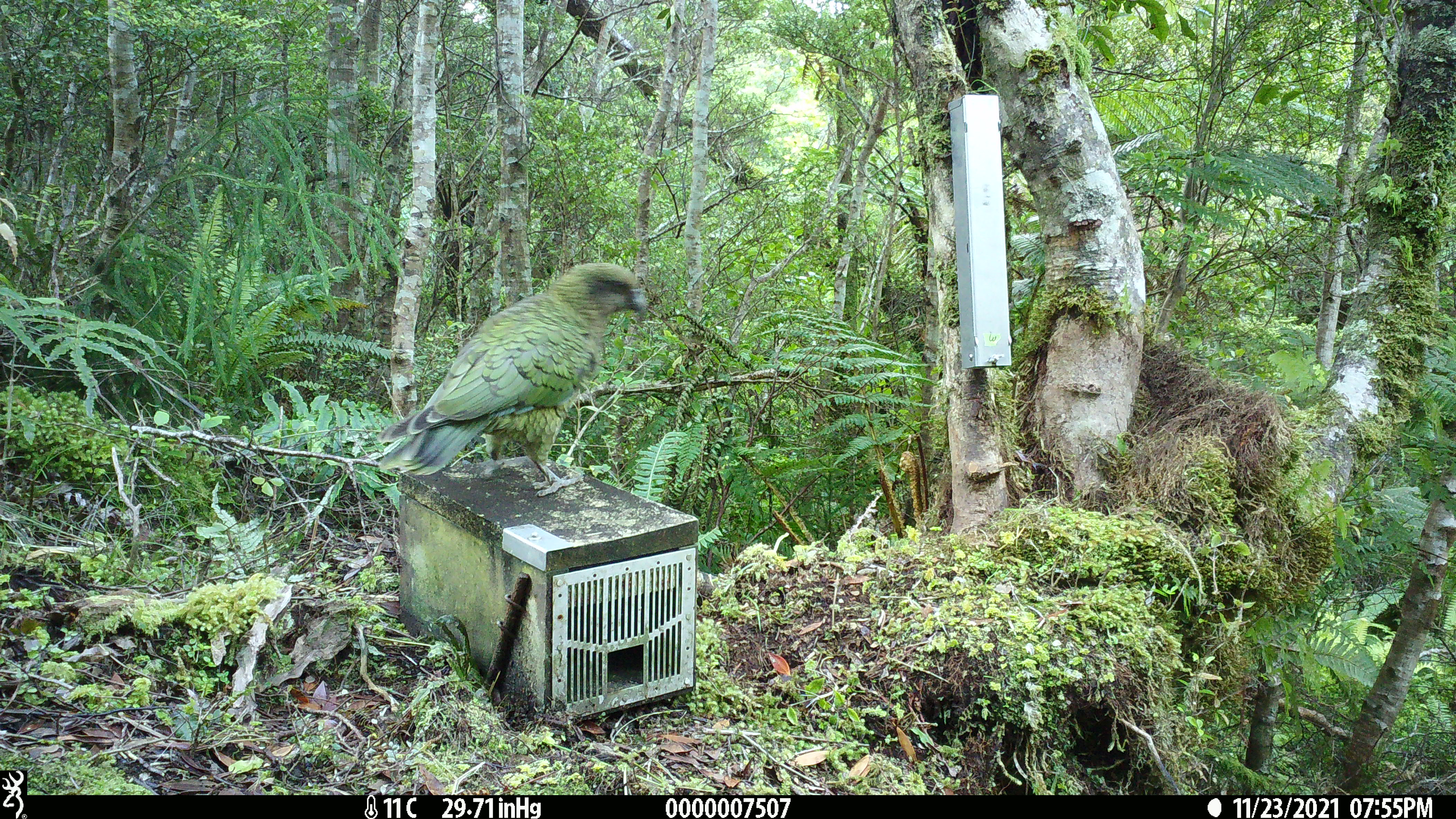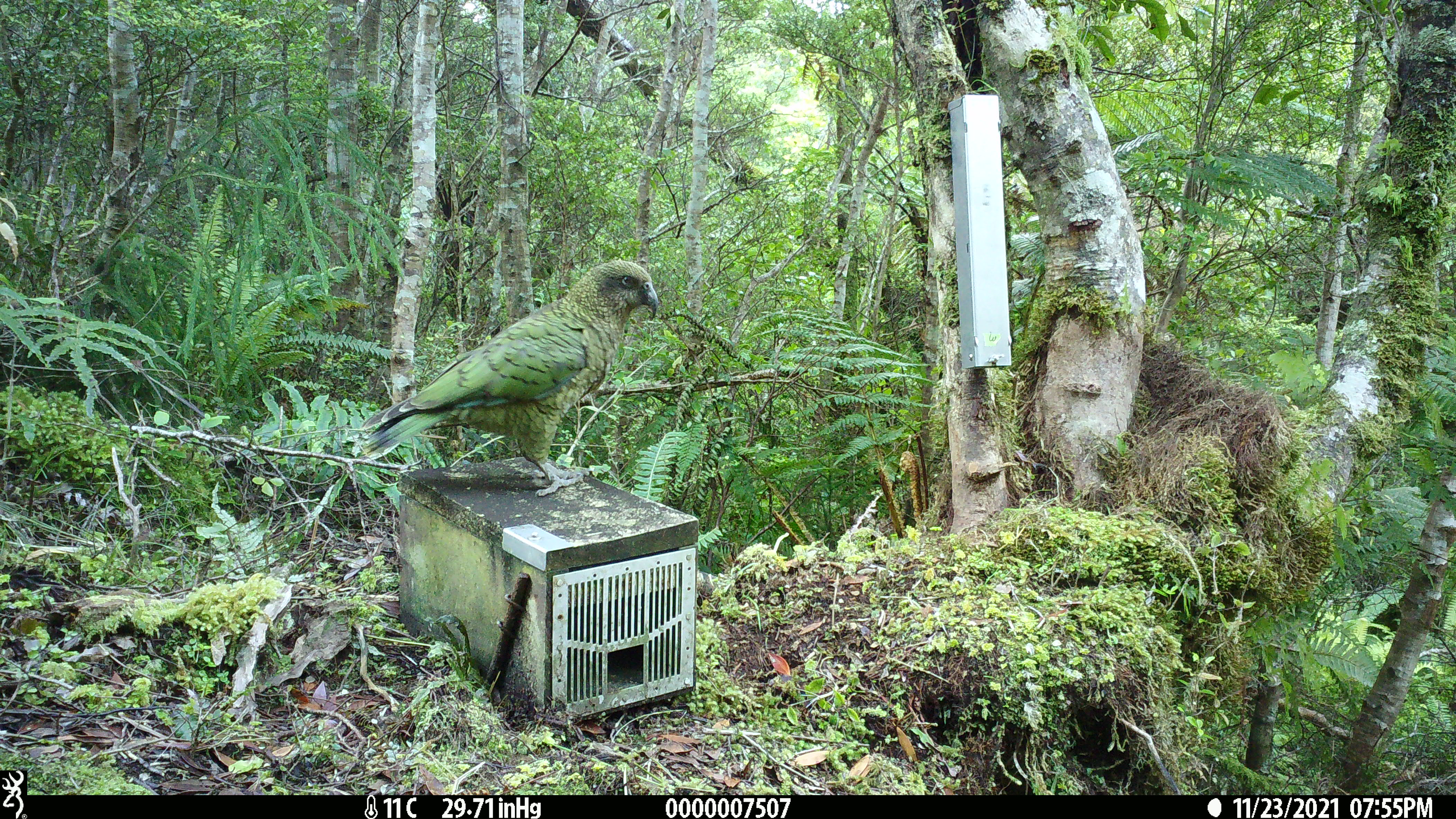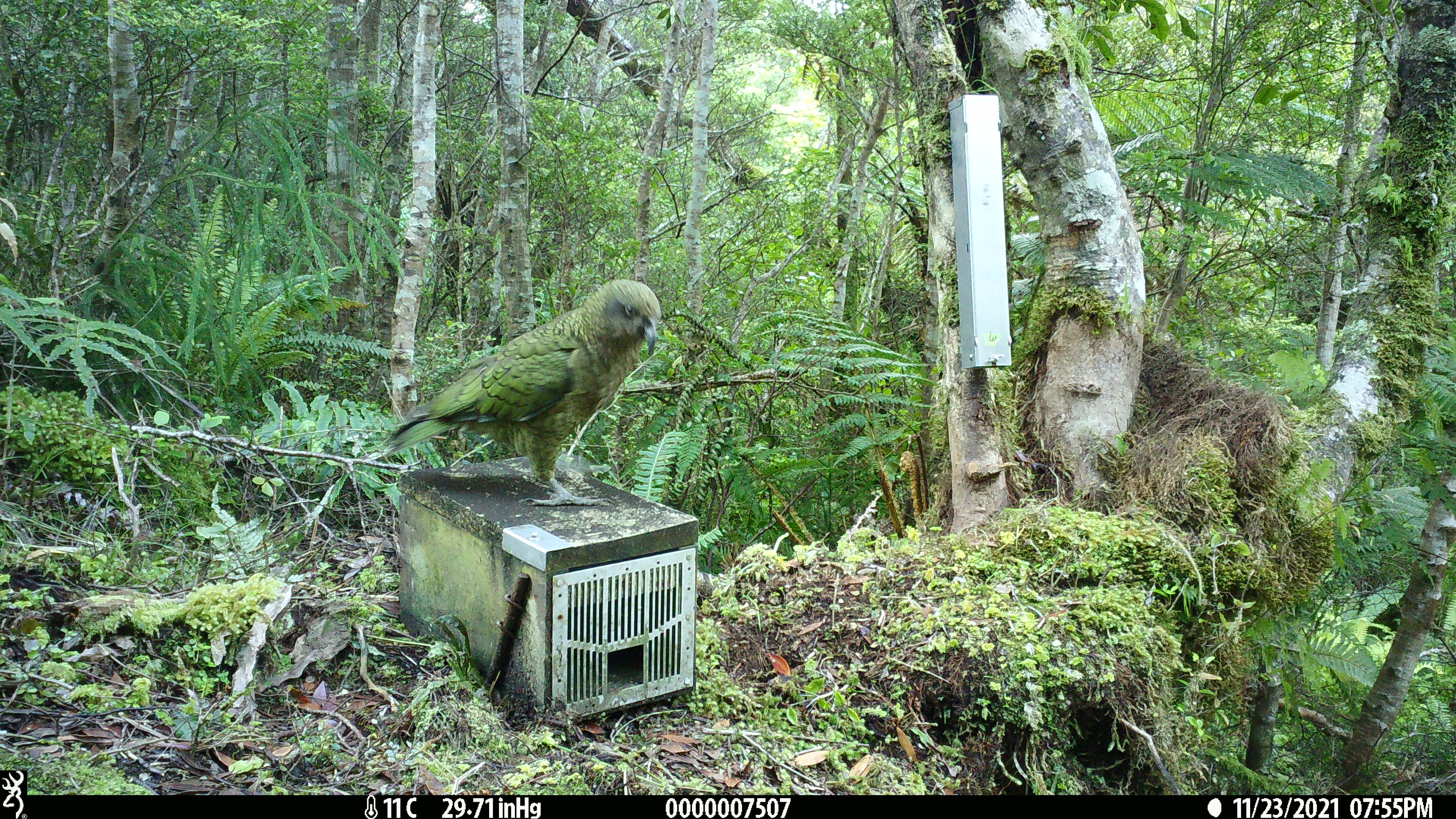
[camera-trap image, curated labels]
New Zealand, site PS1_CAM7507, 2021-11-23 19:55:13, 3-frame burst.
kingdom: Animalia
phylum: Chordata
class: Aves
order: Psittaciformes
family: Strigopidae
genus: Nestor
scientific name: Nestor notabilis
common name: kea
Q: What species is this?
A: Kea (Nestor notabilis).